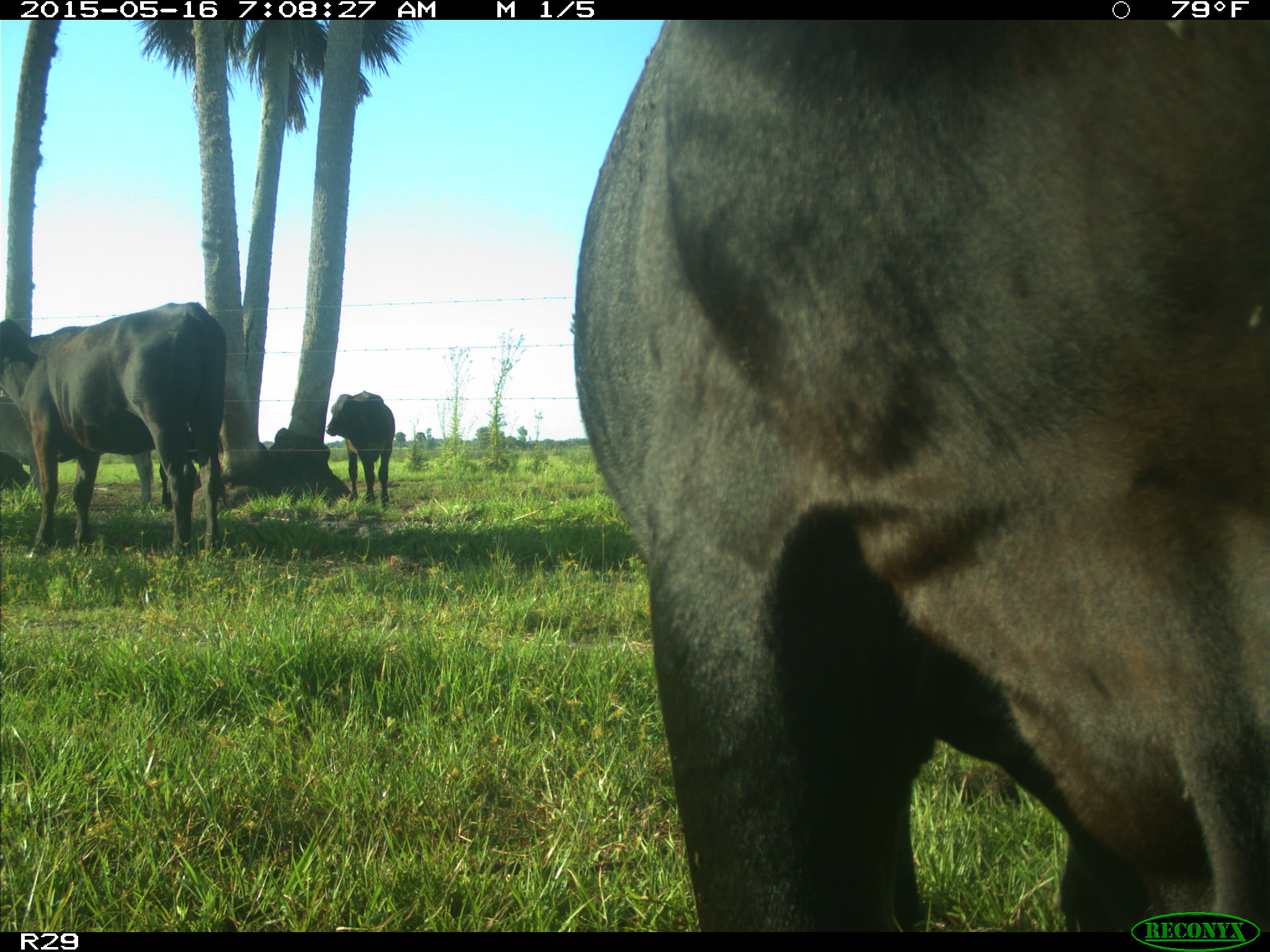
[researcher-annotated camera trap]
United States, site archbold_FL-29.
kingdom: Animalia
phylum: Chordata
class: Mammalia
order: Artiodactyla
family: Bovidae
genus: Bos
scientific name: Bos taurus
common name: domestic cow